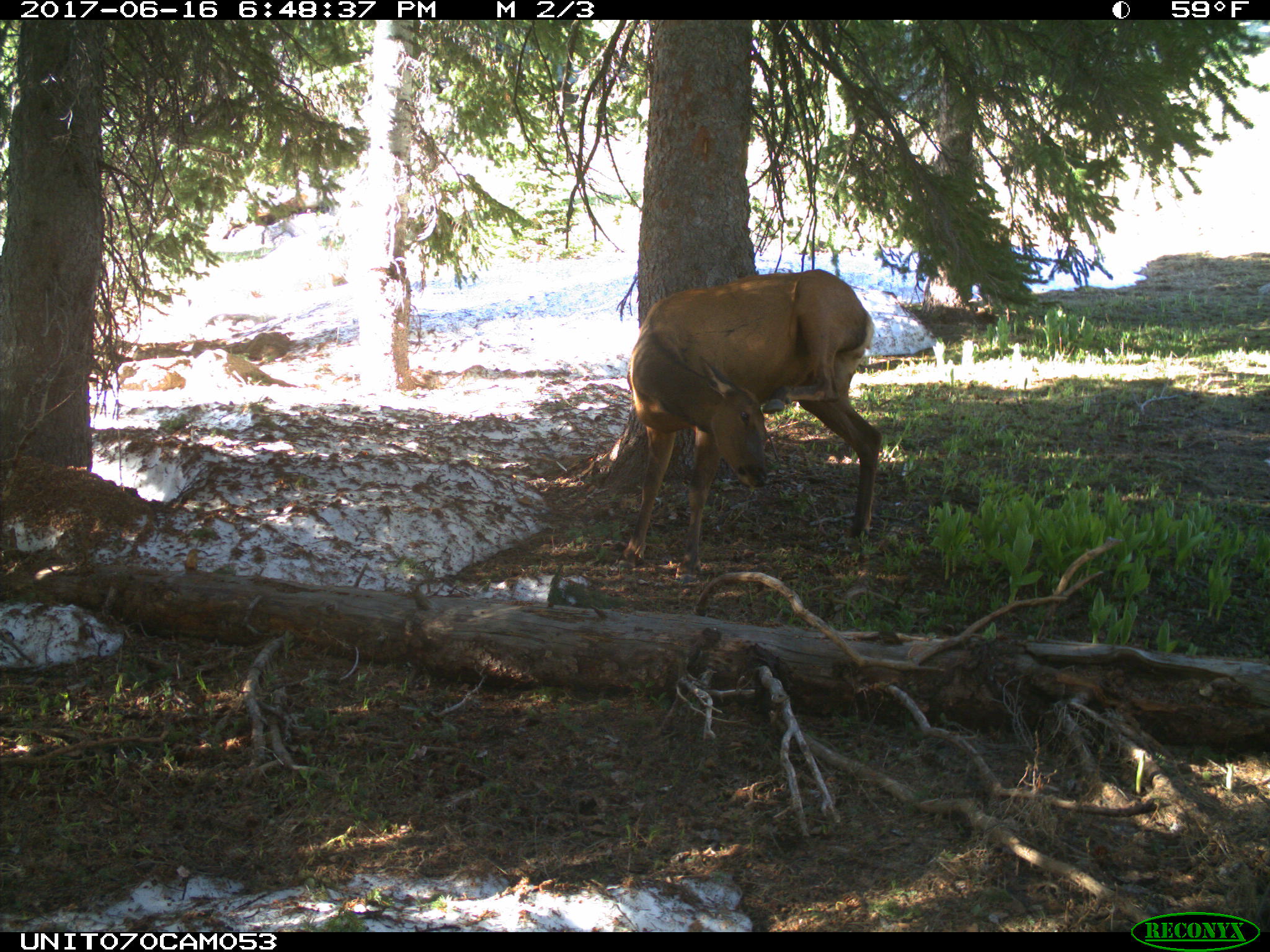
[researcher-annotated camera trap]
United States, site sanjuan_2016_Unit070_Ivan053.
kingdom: Animalia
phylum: Chordata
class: Mammalia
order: Artiodactyla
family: Cervidae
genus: Cervus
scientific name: Cervus elaphus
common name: red deer